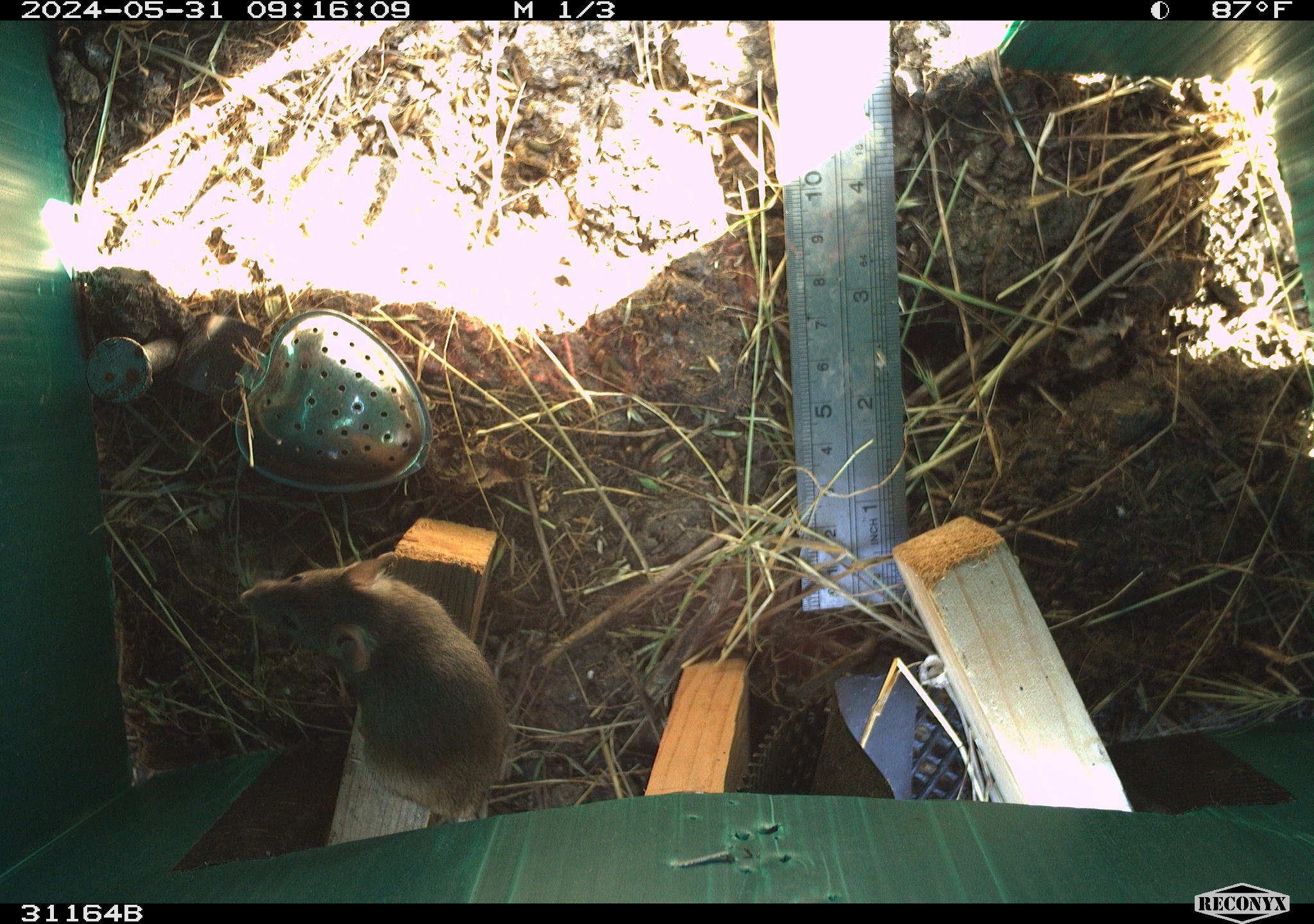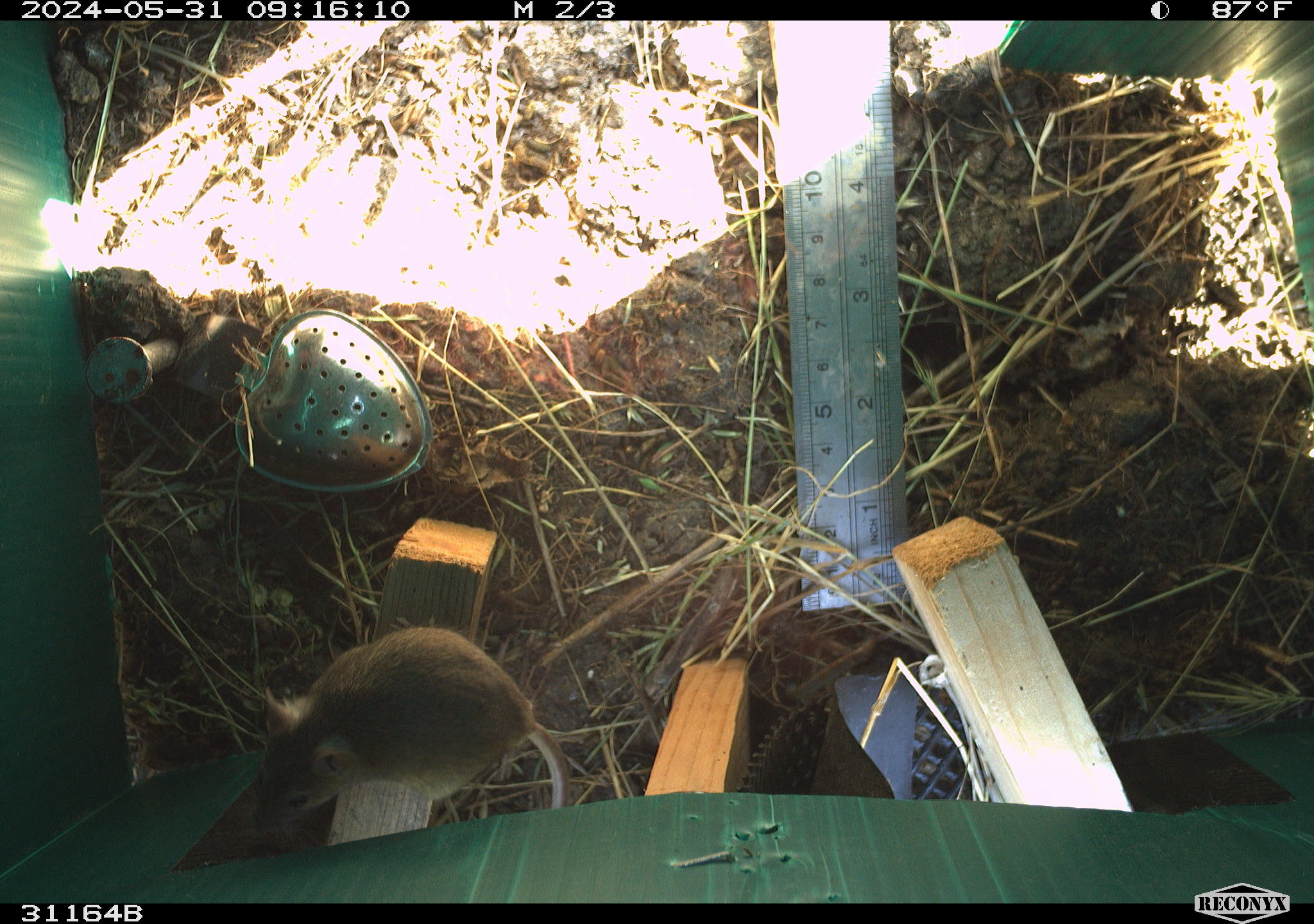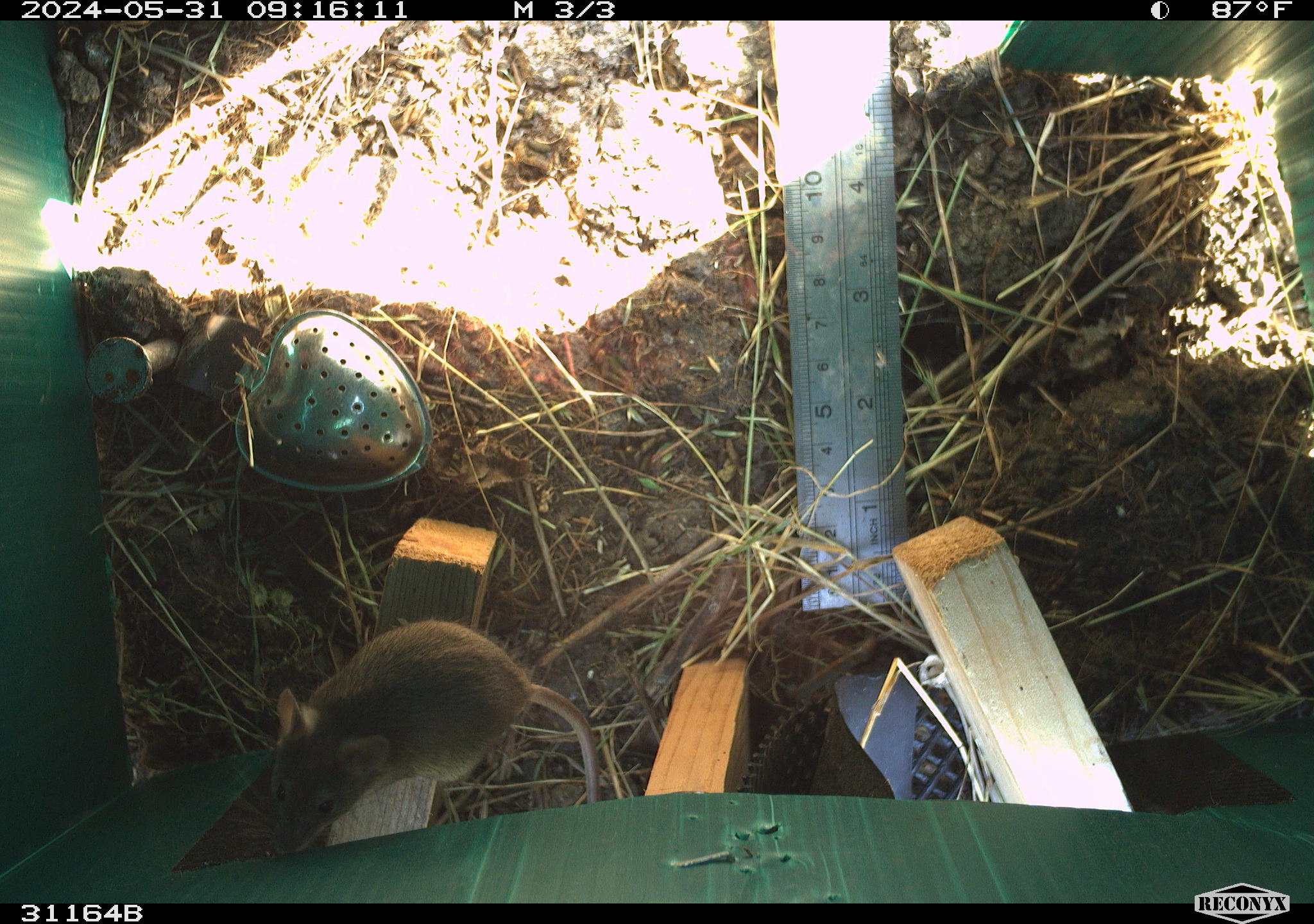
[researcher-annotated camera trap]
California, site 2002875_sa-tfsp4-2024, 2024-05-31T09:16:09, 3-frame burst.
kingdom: Animalia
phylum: Chordata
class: Mammalia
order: Rodentia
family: Muridae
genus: Mus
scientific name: Mus musculus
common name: house mouse